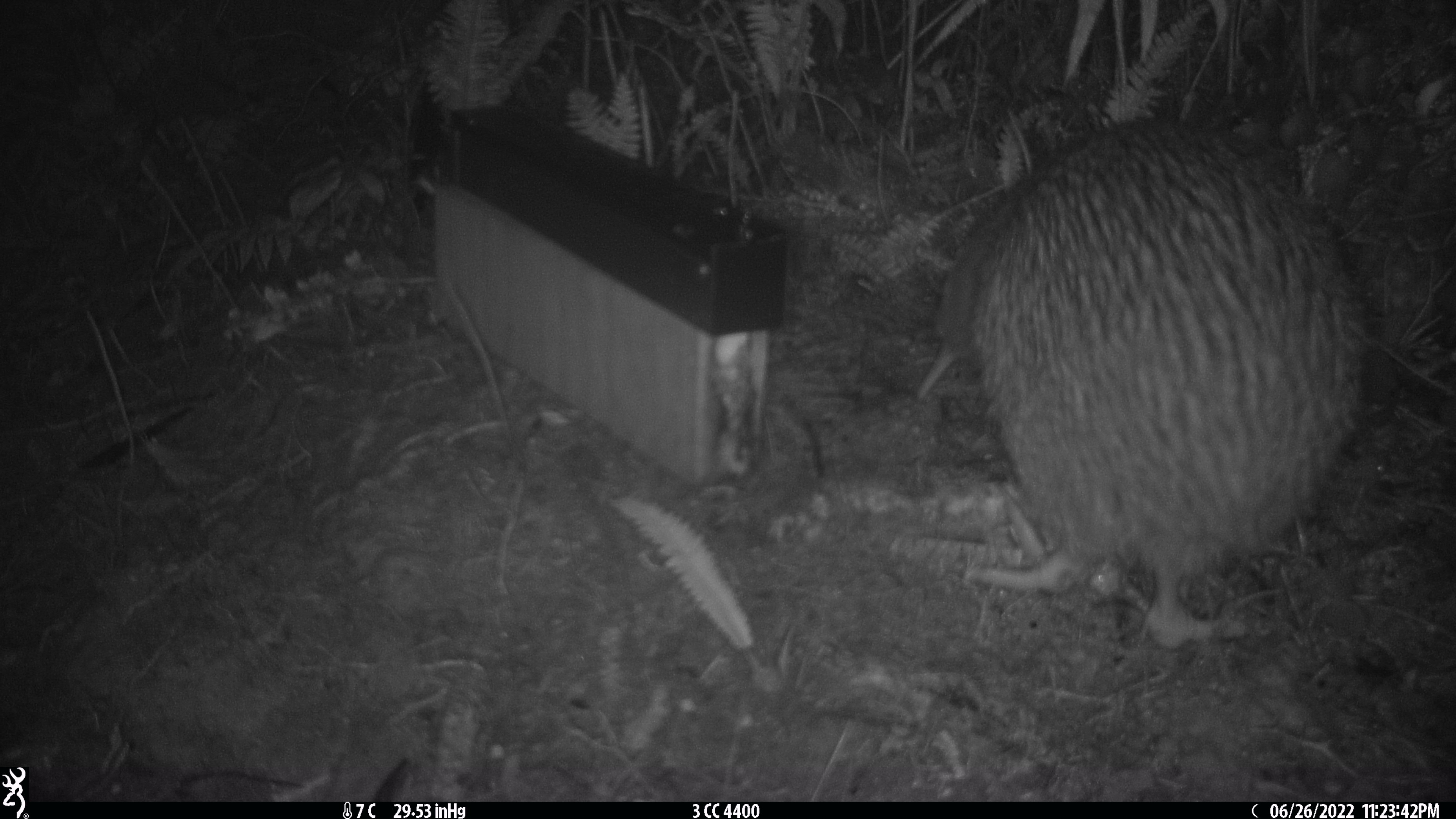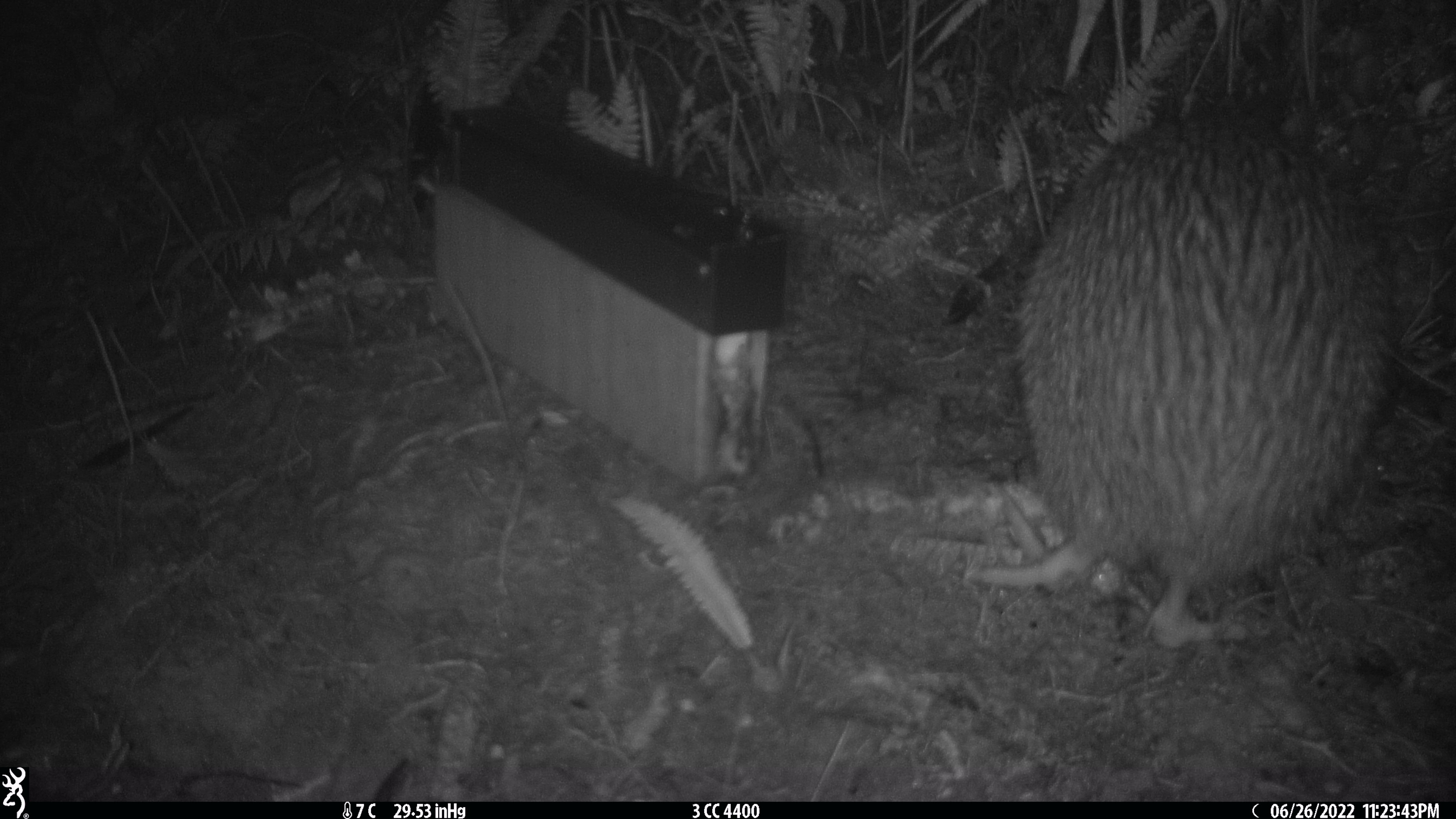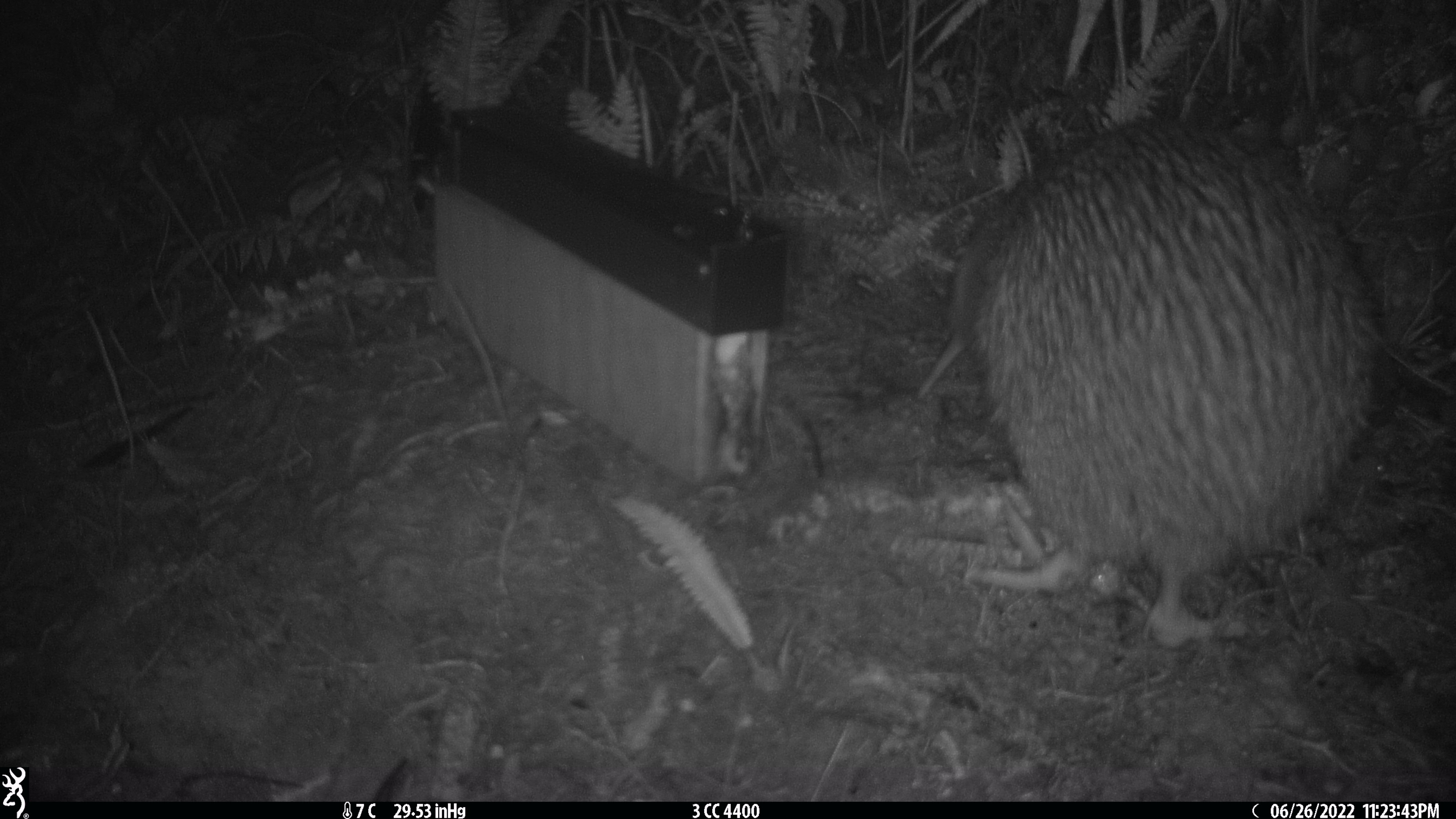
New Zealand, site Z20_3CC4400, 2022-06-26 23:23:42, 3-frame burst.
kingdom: Animalia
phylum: Chordata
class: Aves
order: Apterygiformes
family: Apterygidae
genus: Apteryx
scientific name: Apteryx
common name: kiwi